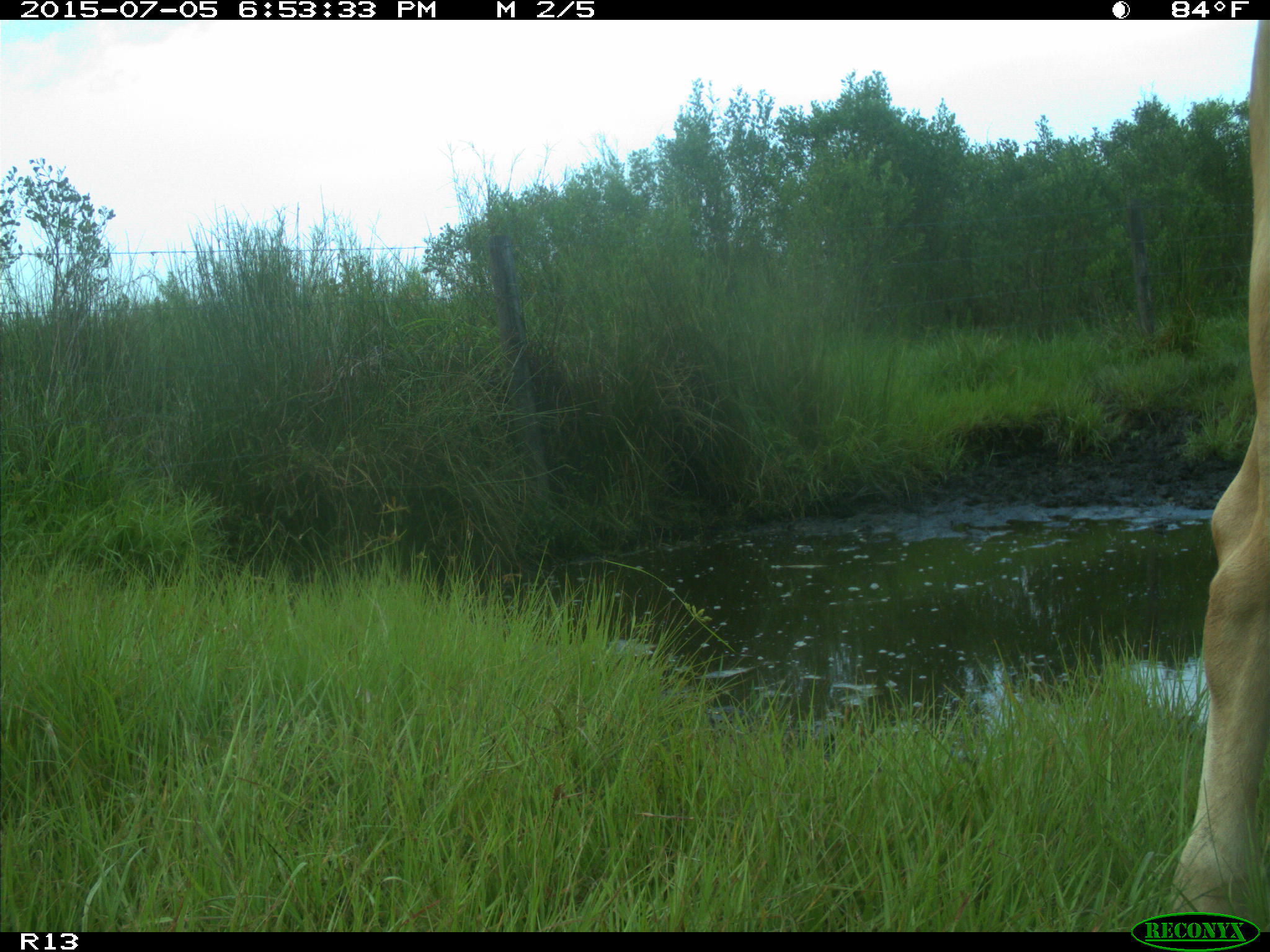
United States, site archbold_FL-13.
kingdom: Animalia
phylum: Chordata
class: Mammalia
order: Artiodactyla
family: Bovidae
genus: Bos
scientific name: Bos taurus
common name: domestic cow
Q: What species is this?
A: Bos taurus (domestic cow).